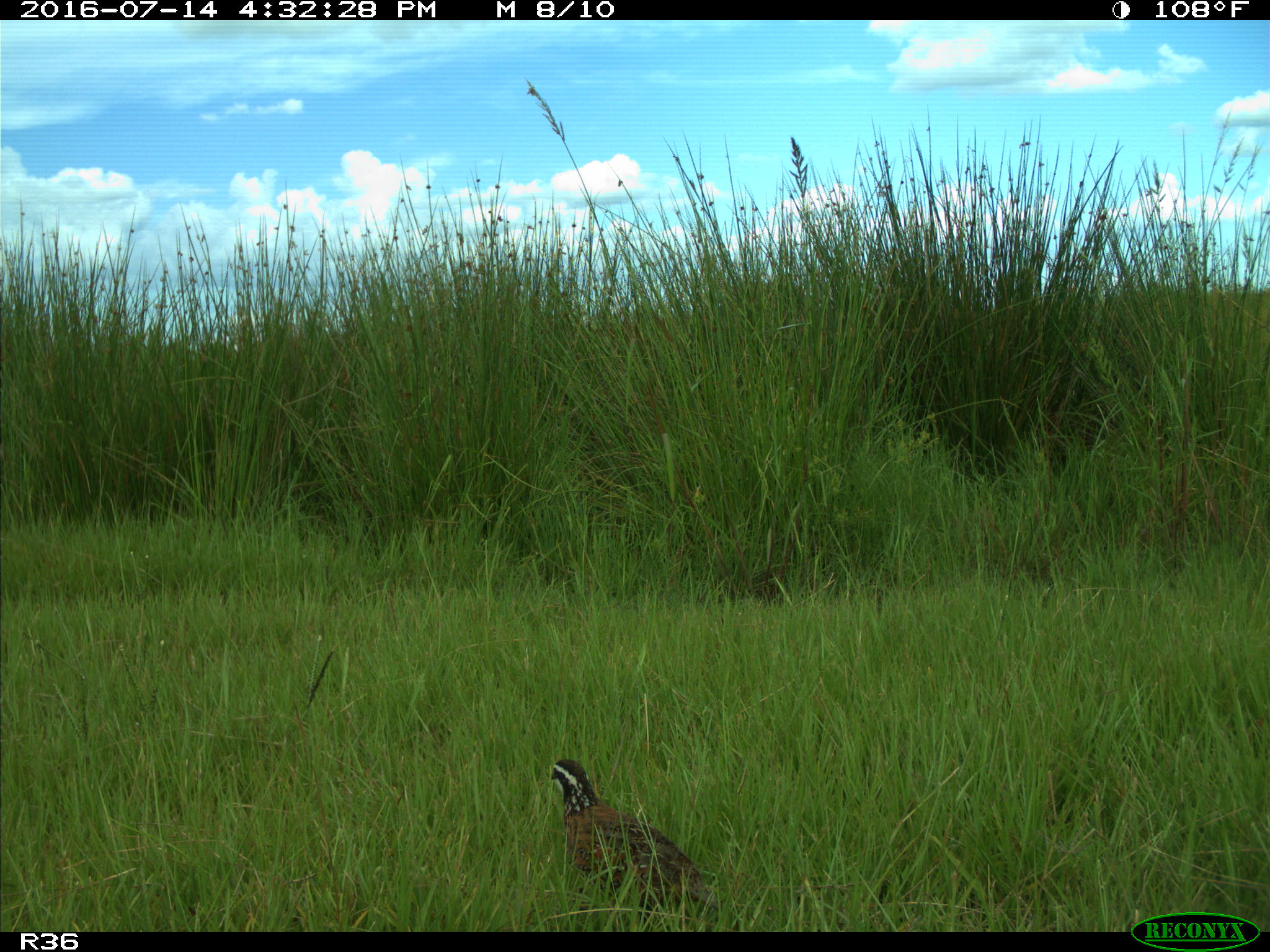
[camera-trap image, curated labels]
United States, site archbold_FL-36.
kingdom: Animalia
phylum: Chordata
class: Aves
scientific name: Aves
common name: birds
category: unidentified bird